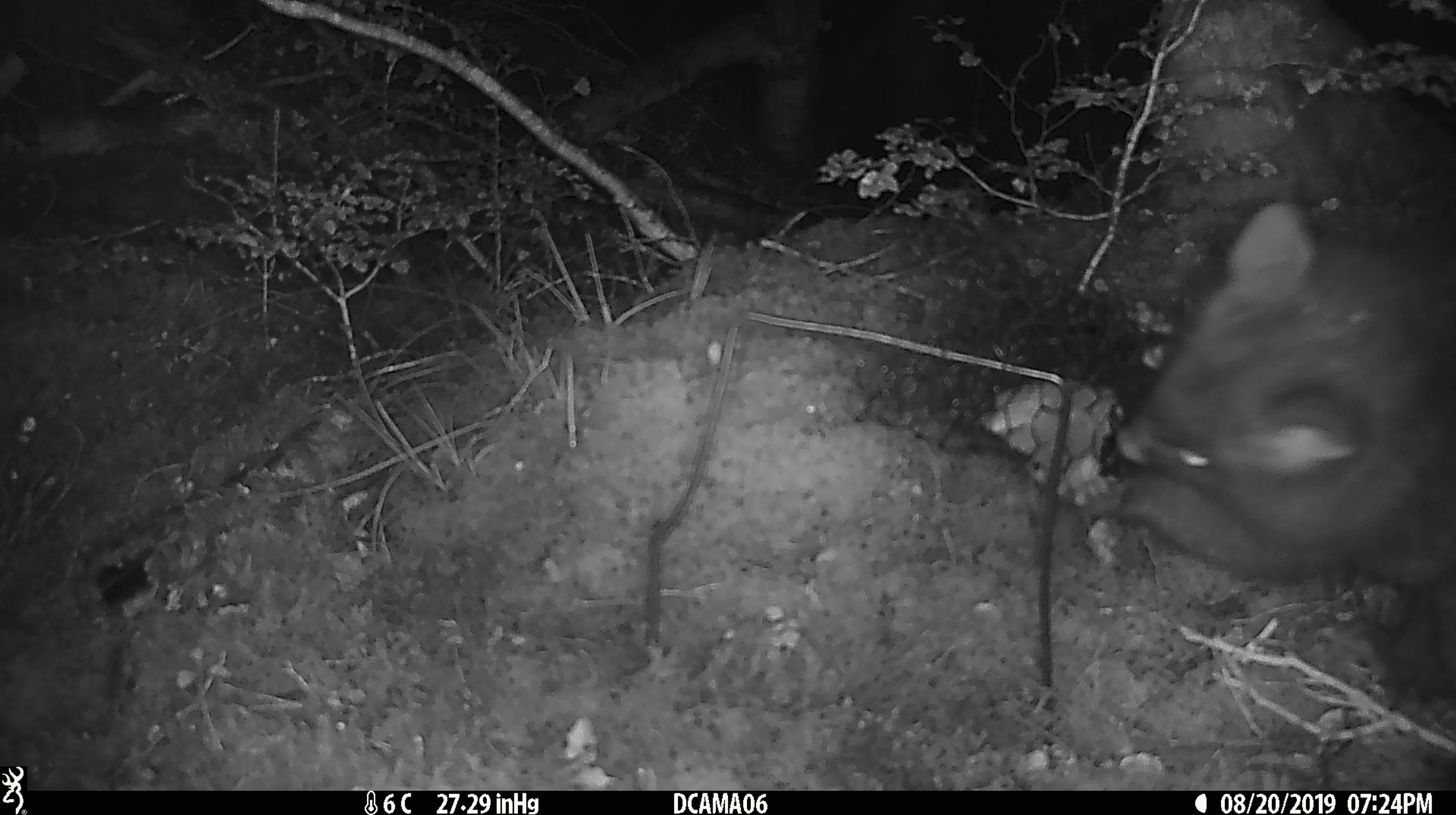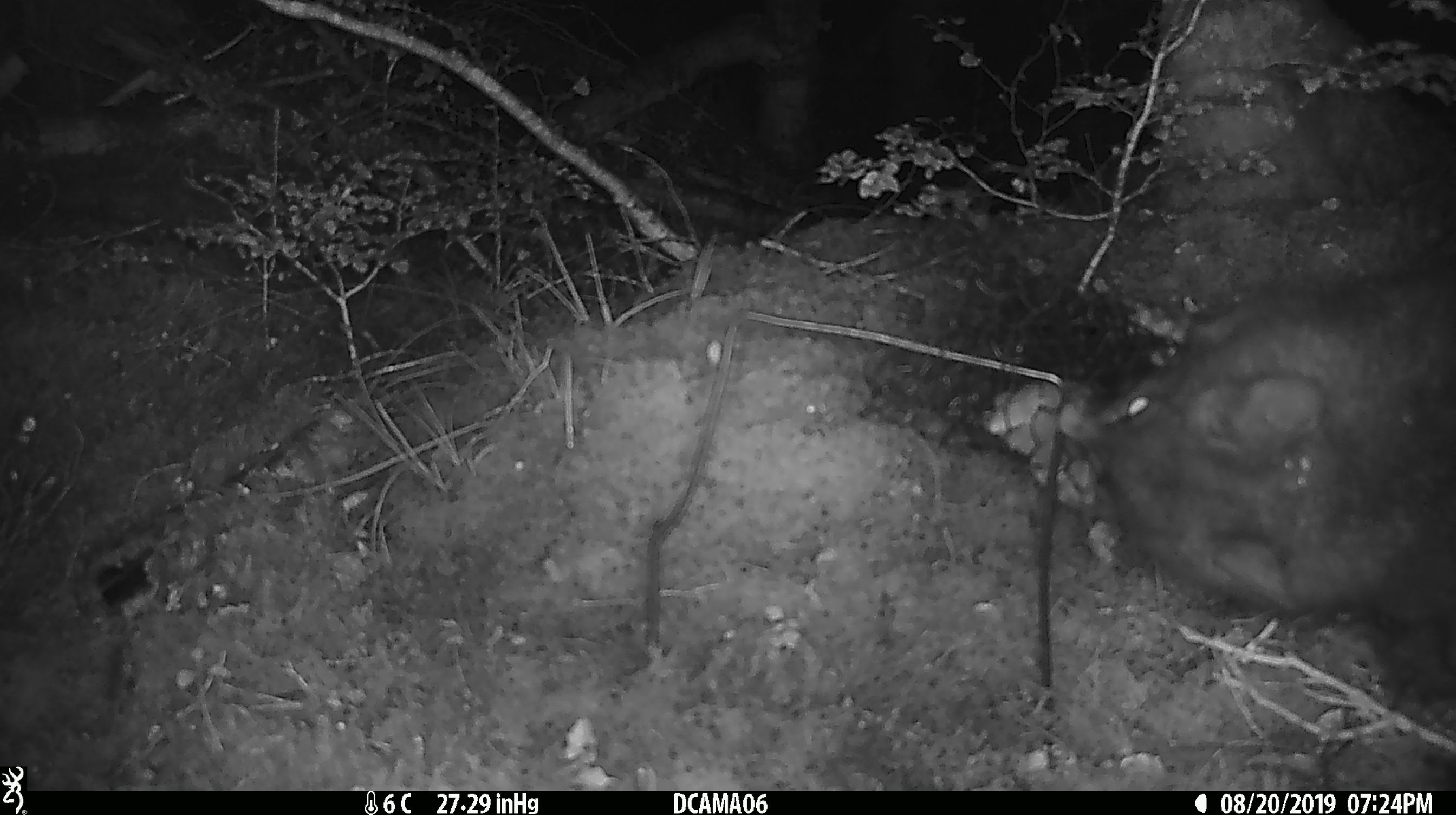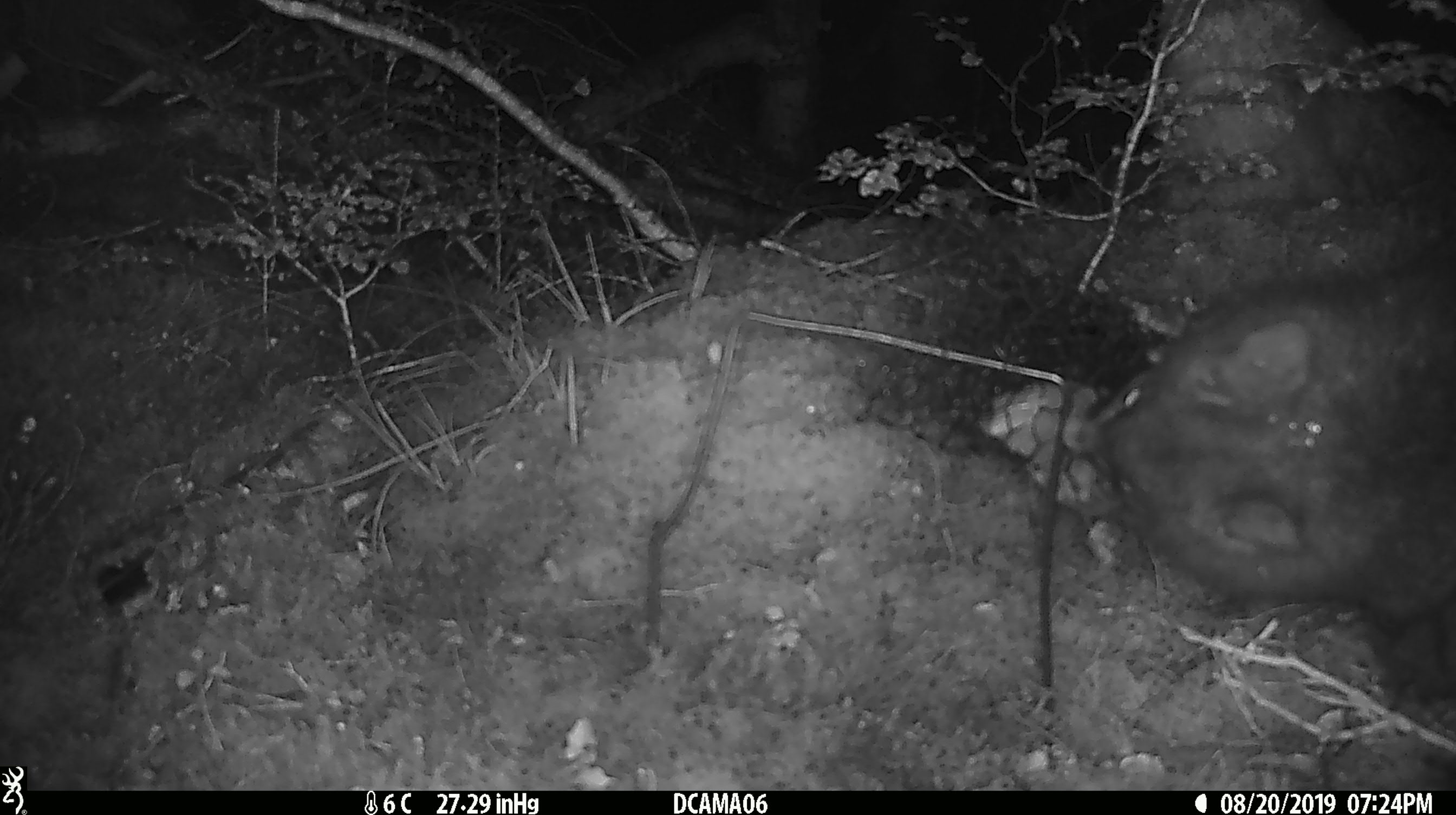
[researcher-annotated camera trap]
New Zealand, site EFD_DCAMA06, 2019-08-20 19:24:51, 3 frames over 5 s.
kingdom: Animalia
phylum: Chordata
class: Mammalia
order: Diprotodontia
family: Phalangeridae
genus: Trichosurus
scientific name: Trichosurus vulpecula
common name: common brushtail possum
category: possum